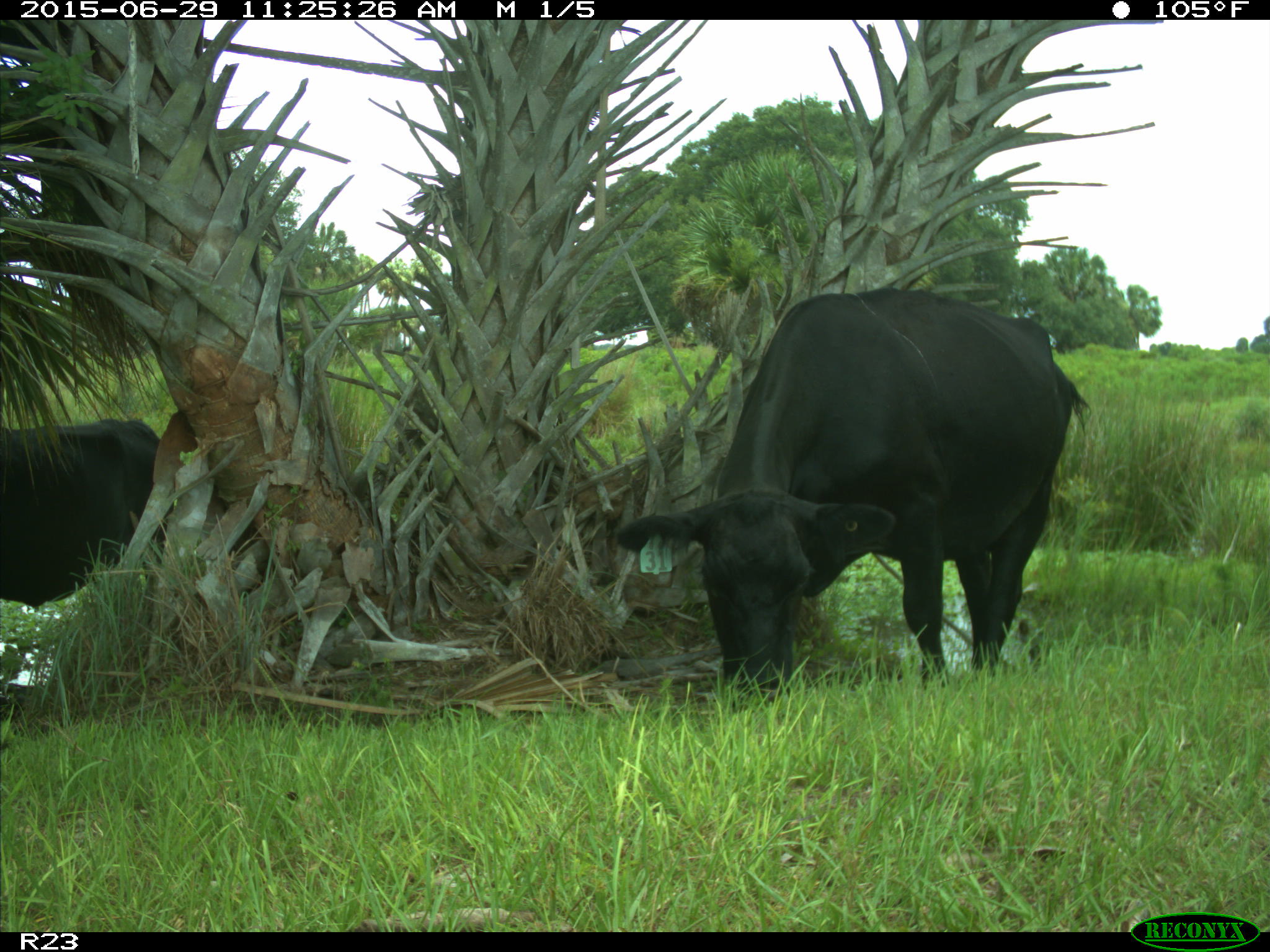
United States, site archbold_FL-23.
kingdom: Animalia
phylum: Chordata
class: Mammalia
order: Artiodactyla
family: Bovidae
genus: Bos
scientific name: Bos taurus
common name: domestic cow